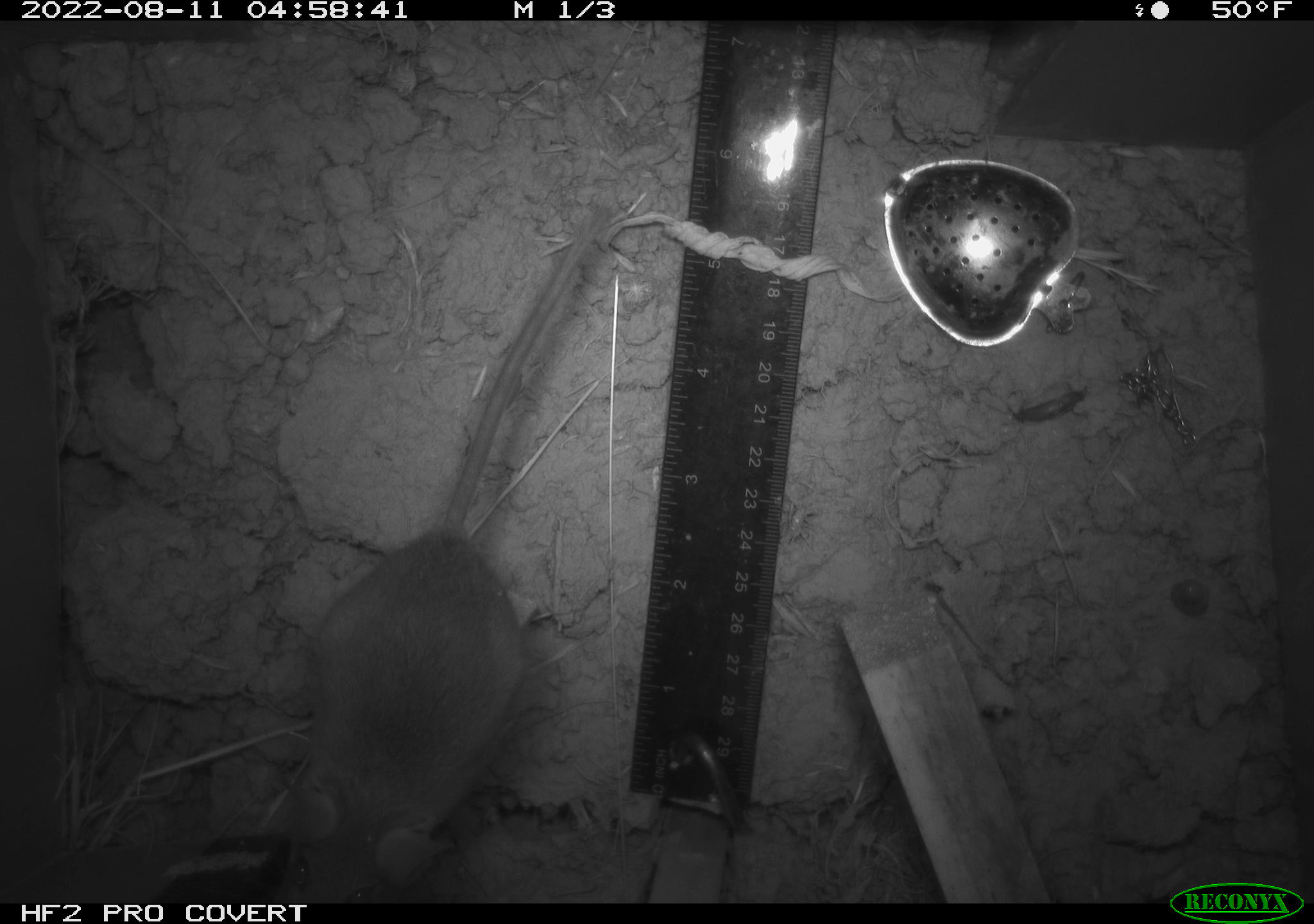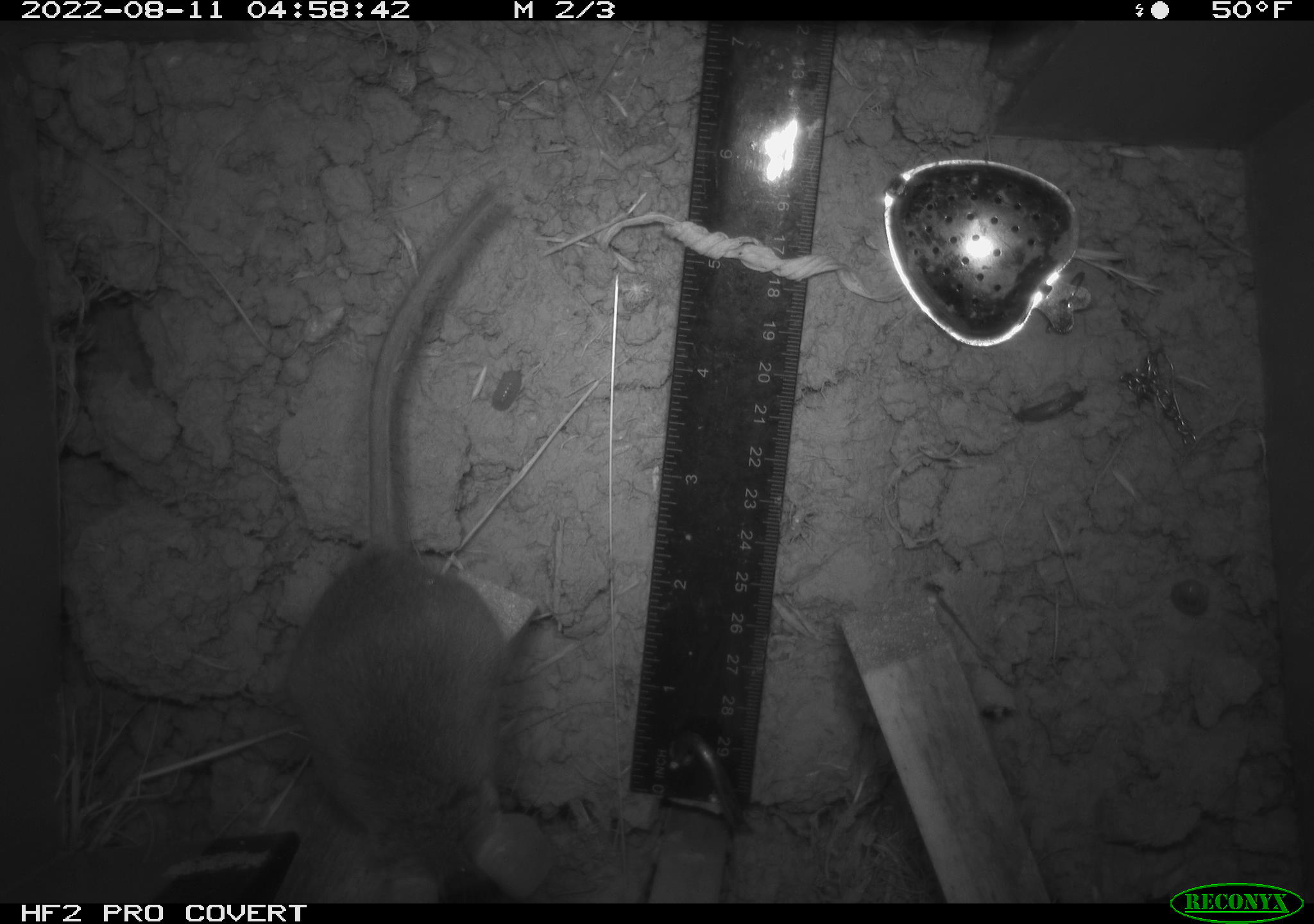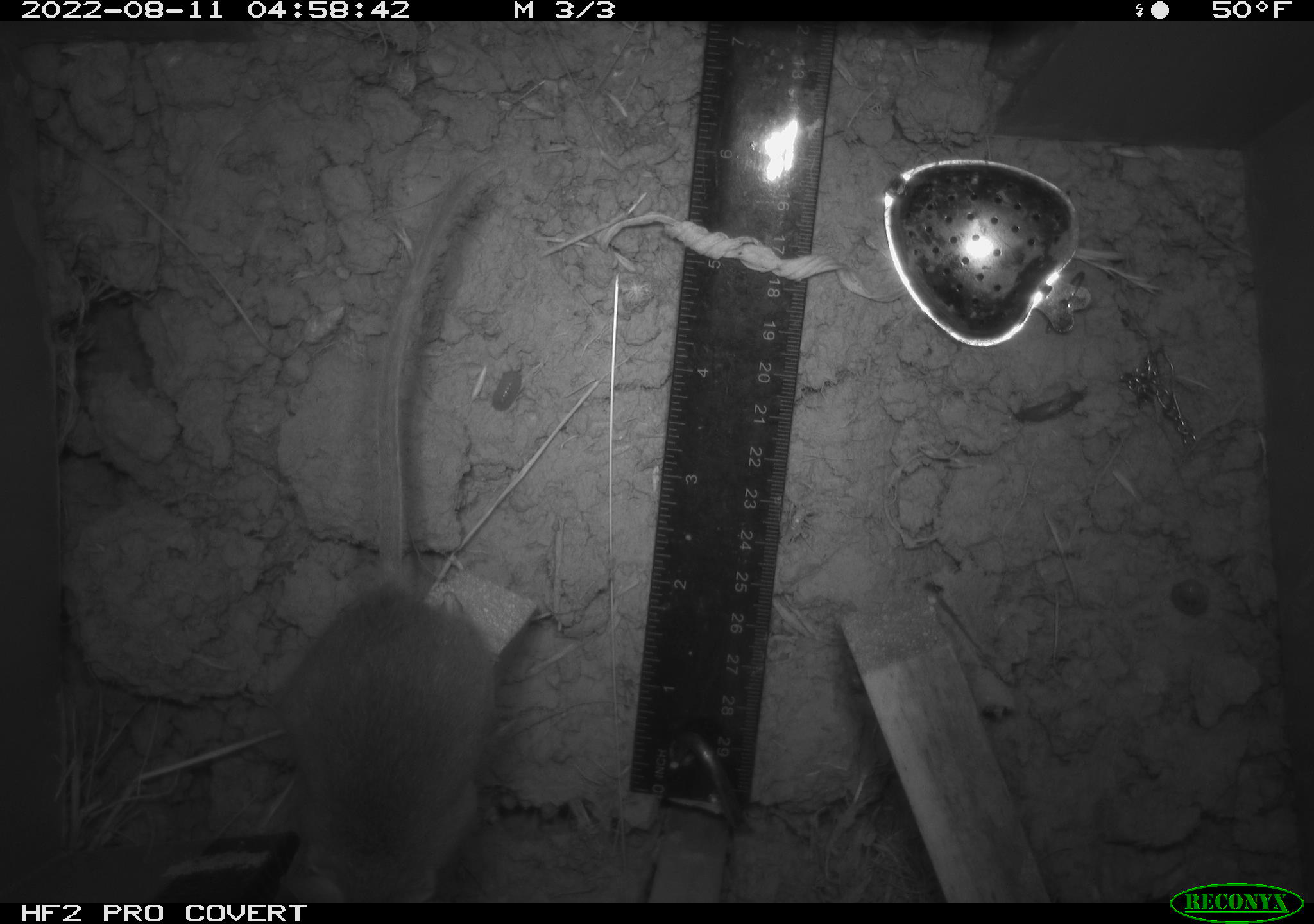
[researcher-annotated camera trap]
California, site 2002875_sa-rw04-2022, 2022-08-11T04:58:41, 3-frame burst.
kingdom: Animalia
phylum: Chordata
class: Mammalia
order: Rodentia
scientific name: Rodentia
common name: mouse species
Mouse species (Rodentia).